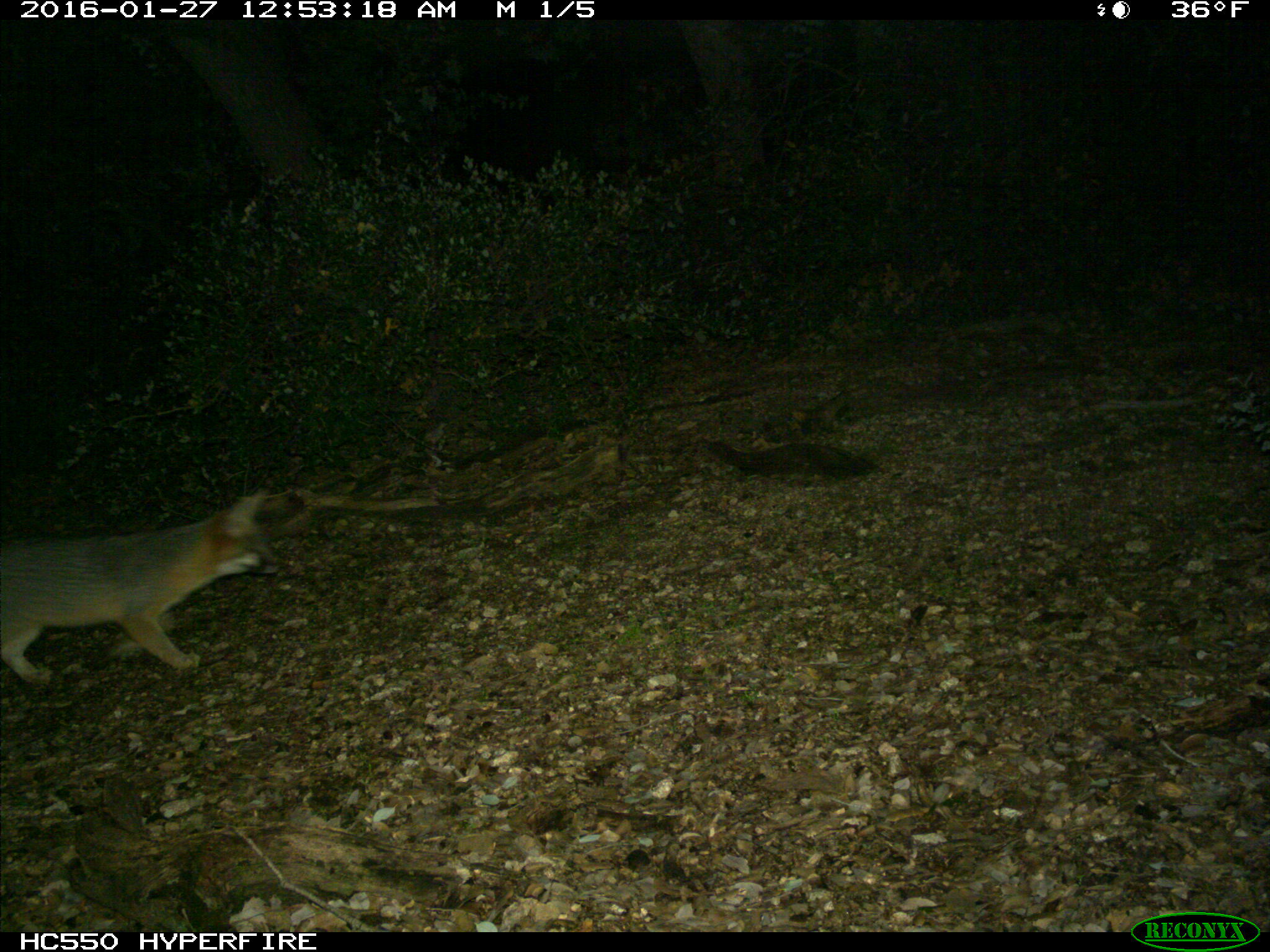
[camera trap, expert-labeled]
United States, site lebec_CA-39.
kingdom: Animalia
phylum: Chordata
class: Mammalia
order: Carnivora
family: Canidae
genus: Urocyon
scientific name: Urocyon cinereoargenteus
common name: gray fox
Urocyon cinereoargenteus (gray fox).